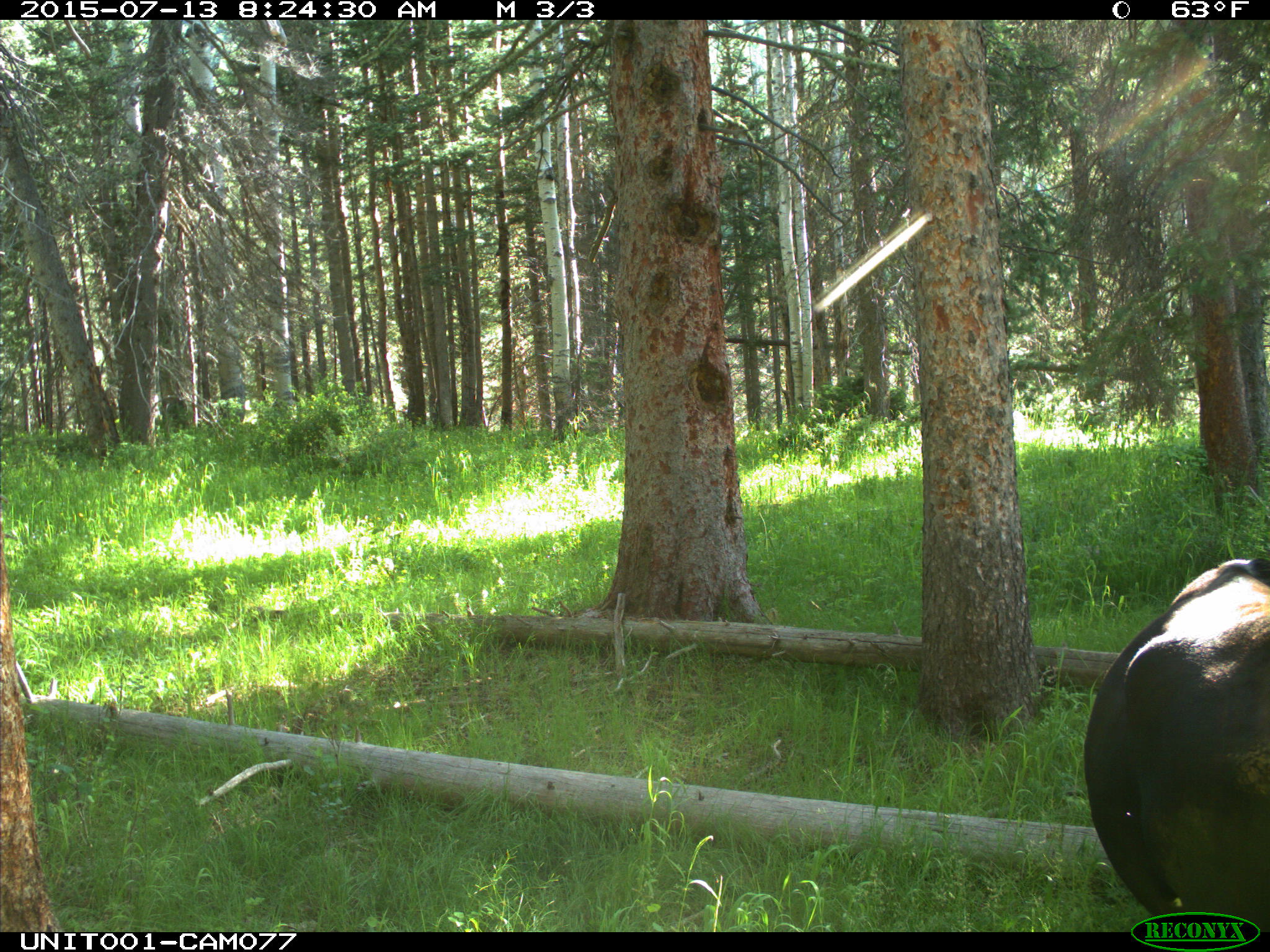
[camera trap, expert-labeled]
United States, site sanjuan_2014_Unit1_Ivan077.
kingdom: Animalia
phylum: Chordata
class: Mammalia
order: Artiodactyla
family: Bovidae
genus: Bos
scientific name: Bos taurus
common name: domestic cow